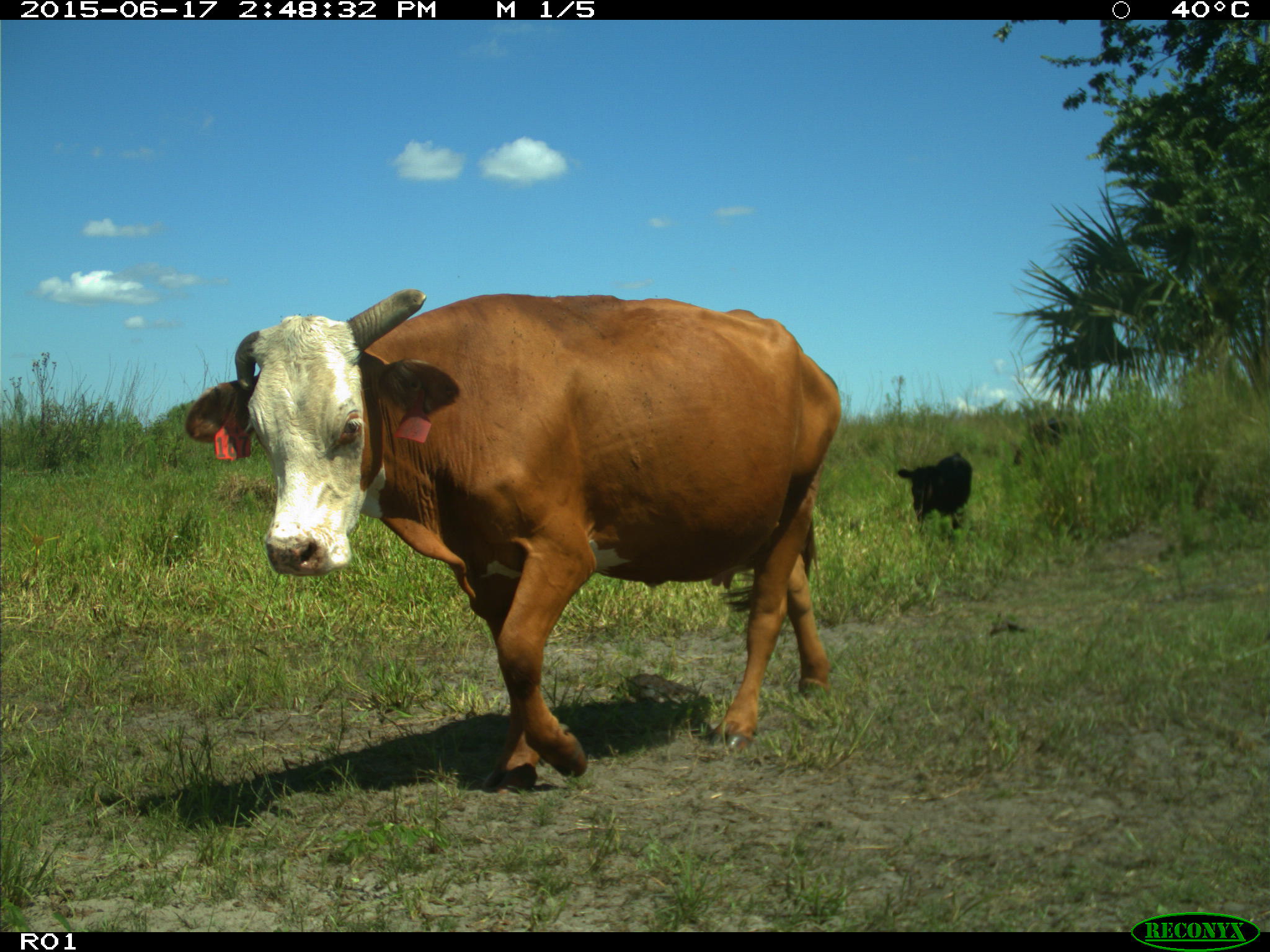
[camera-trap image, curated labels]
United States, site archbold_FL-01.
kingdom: Animalia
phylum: Chordata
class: Mammalia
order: Artiodactyla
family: Bovidae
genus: Bos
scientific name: Bos taurus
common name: domestic cow